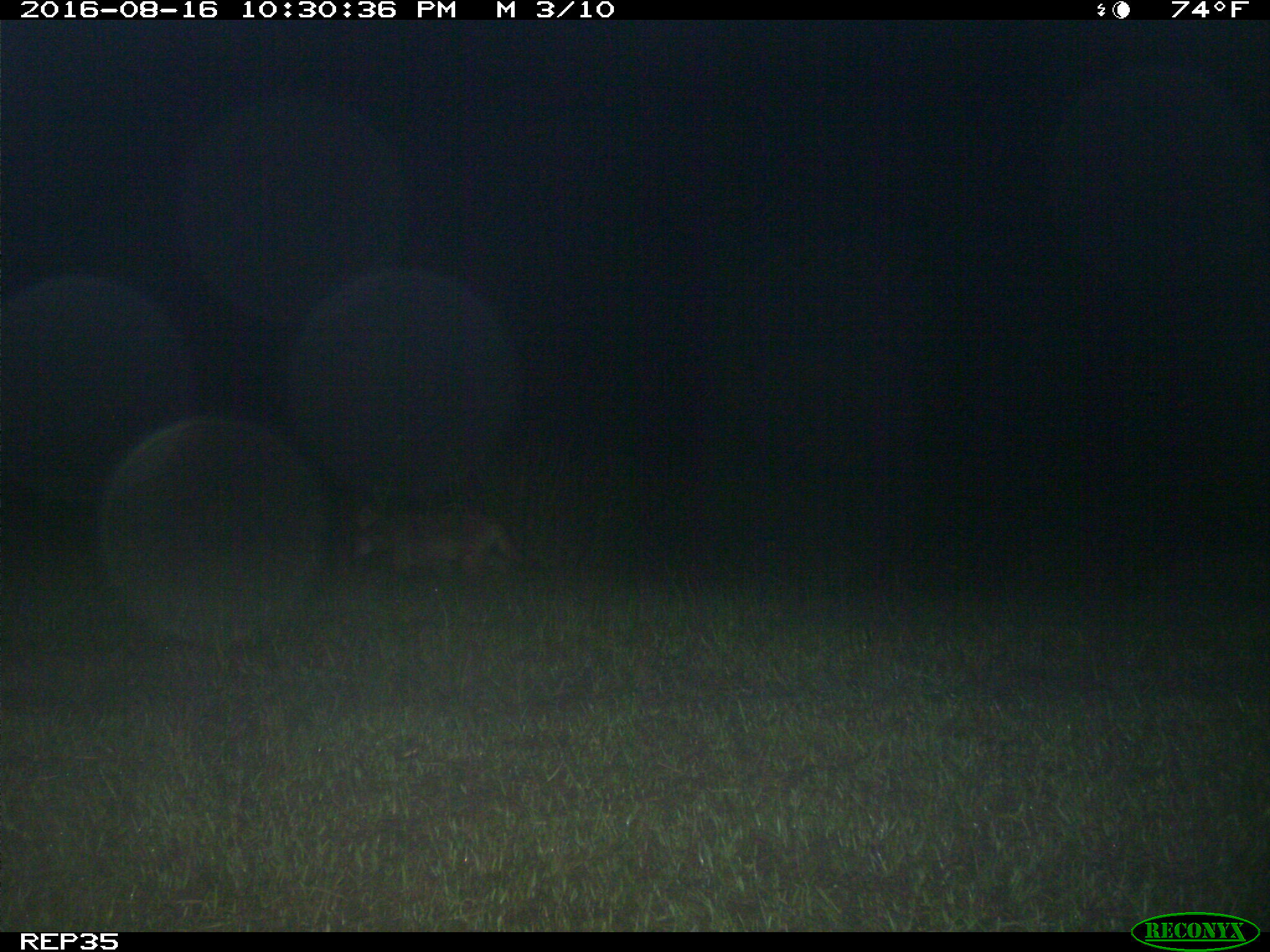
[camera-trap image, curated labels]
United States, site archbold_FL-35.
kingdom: Animalia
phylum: Chordata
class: Mammalia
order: Carnivora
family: Canidae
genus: Canis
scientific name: Canis latrans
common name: coyote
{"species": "Canis latrans (coyote)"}